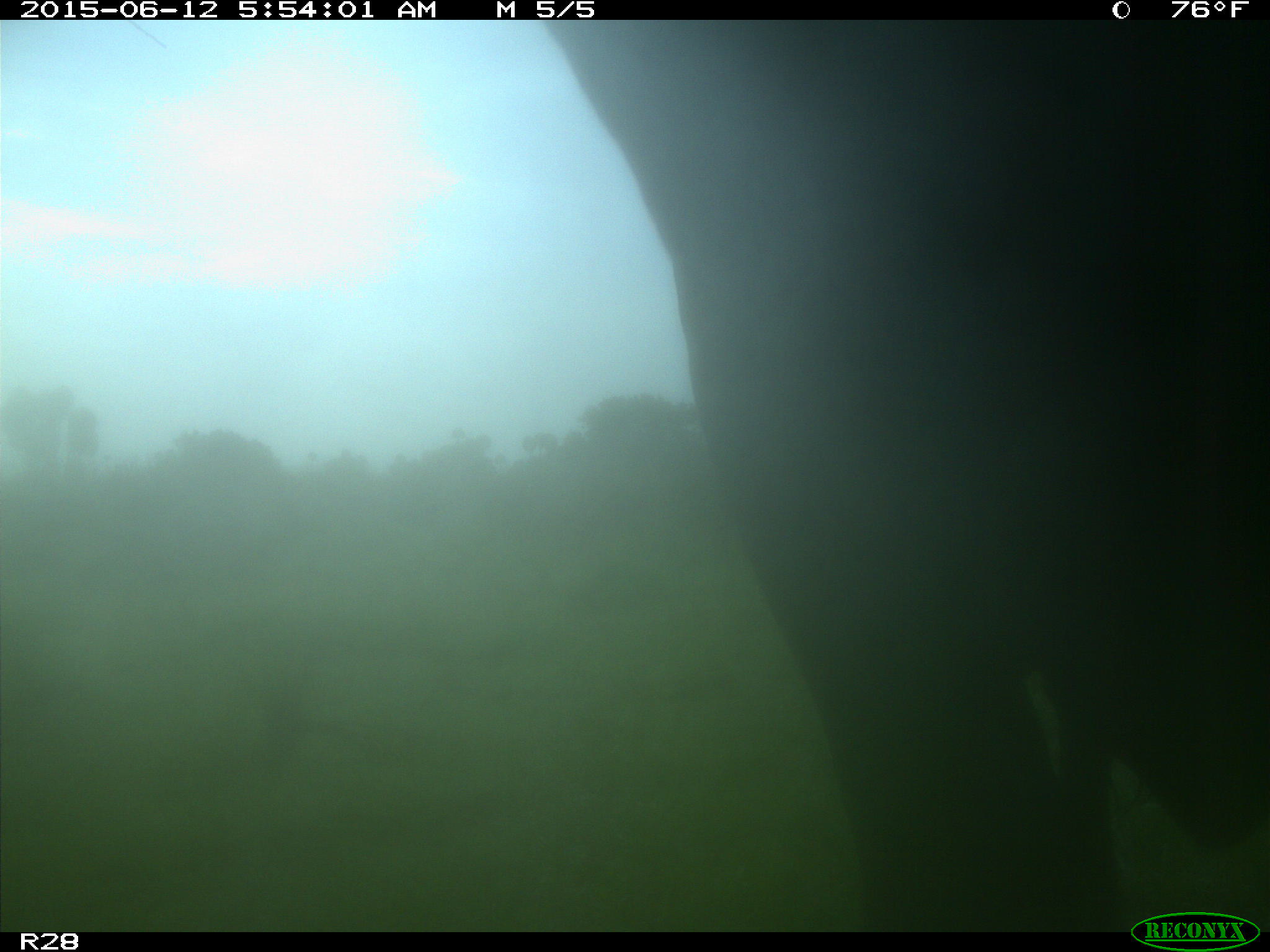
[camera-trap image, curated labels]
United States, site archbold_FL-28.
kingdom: Animalia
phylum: Chordata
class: Mammalia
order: Artiodactyla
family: Bovidae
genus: Bos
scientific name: Bos taurus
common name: domestic cow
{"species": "Bos taurus (domestic cow)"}